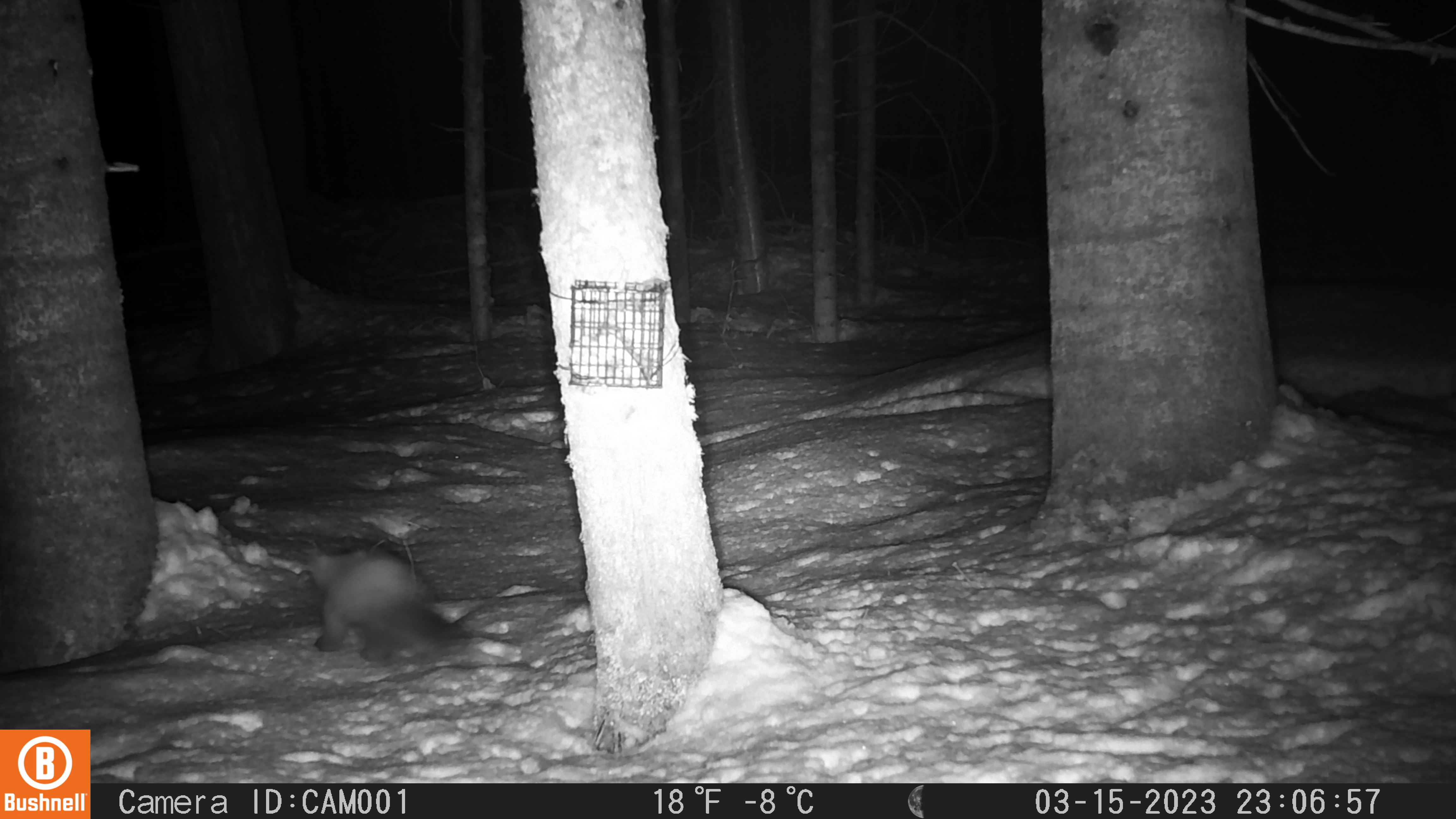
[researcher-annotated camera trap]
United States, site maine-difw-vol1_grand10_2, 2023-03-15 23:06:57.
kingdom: Animalia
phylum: Chordata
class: Mammalia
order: Carnivora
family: Mustelidae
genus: Martes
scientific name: Martes americana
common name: american marten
American marten (Martes americana).